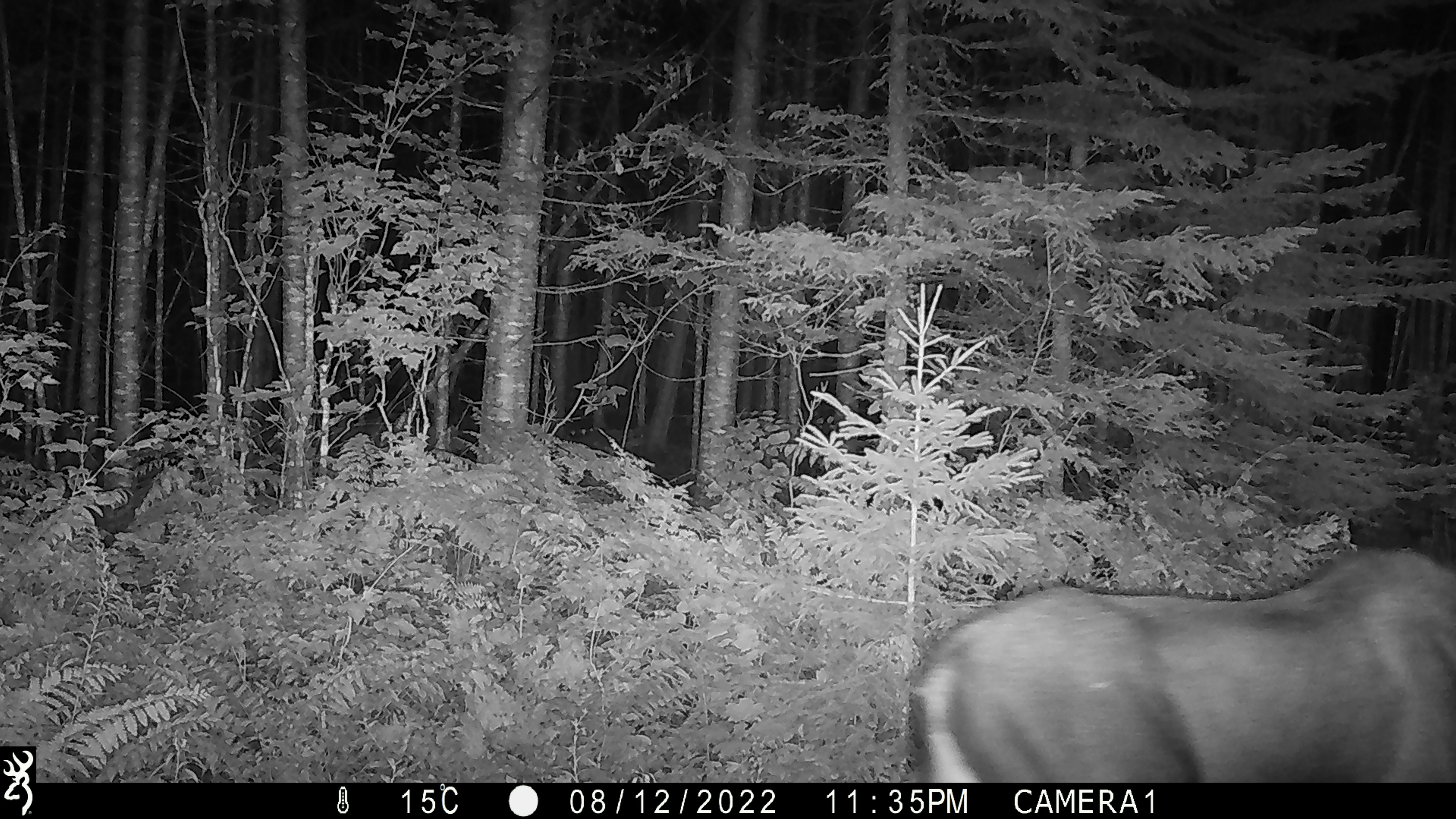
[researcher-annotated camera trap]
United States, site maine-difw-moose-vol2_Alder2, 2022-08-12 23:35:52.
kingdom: Animalia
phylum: Chordata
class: Mammalia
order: Artiodactyla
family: Cervidae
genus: Alces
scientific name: Alces alces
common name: moose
Moose (Alces alces).